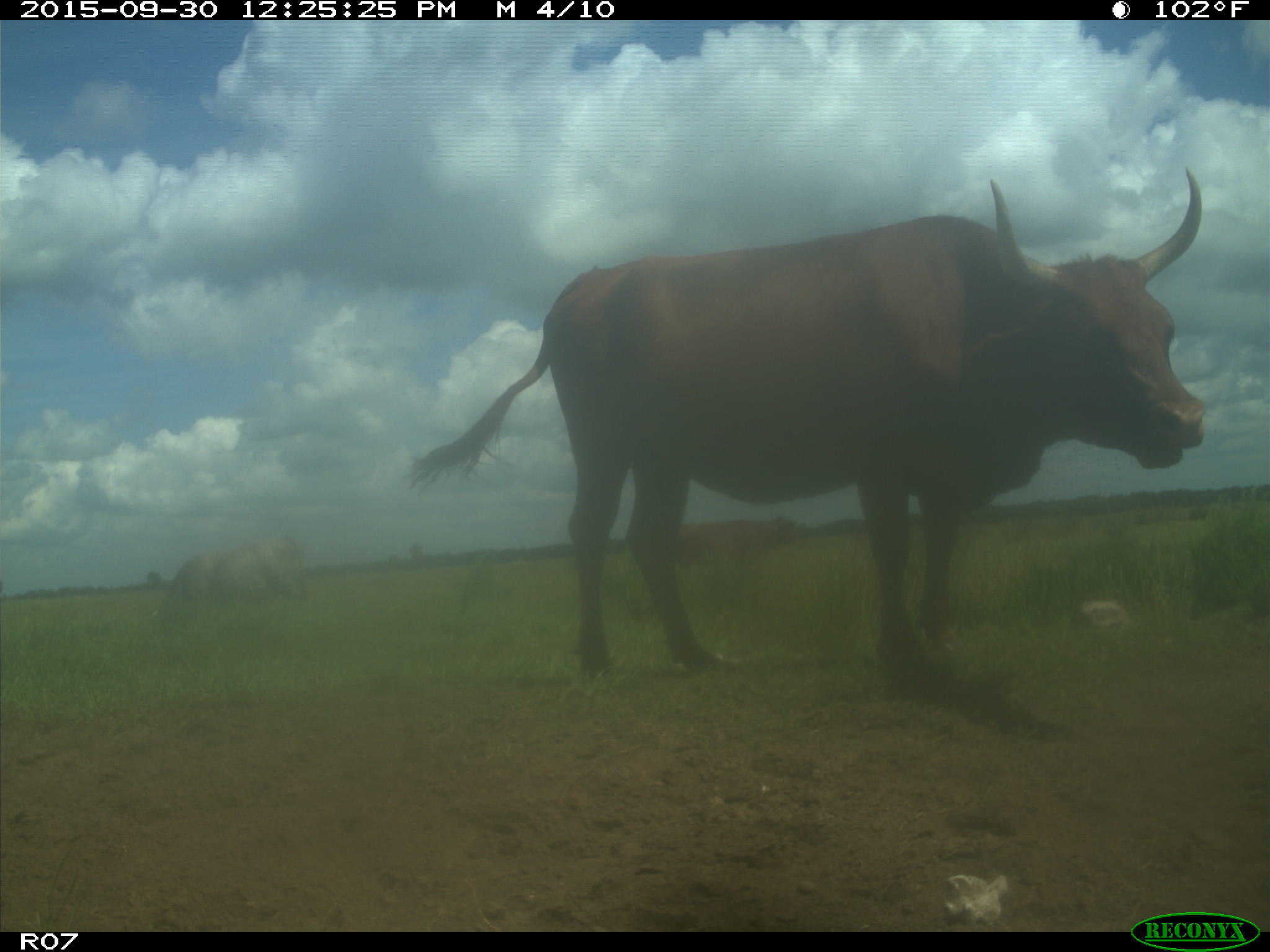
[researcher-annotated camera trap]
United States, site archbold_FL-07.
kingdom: Animalia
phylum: Chordata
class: Mammalia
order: Artiodactyla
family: Bovidae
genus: Bos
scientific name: Bos taurus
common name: domestic cow